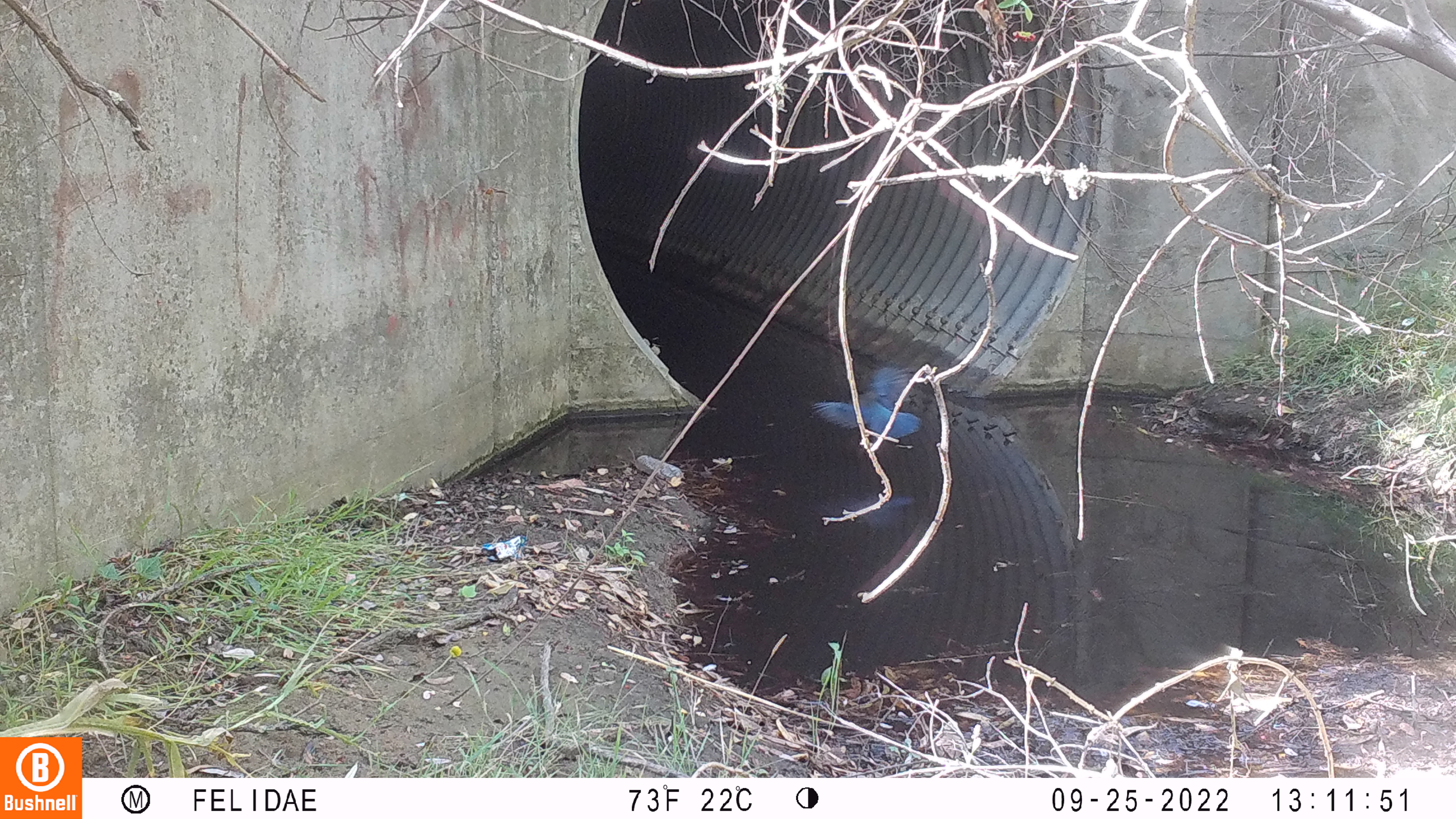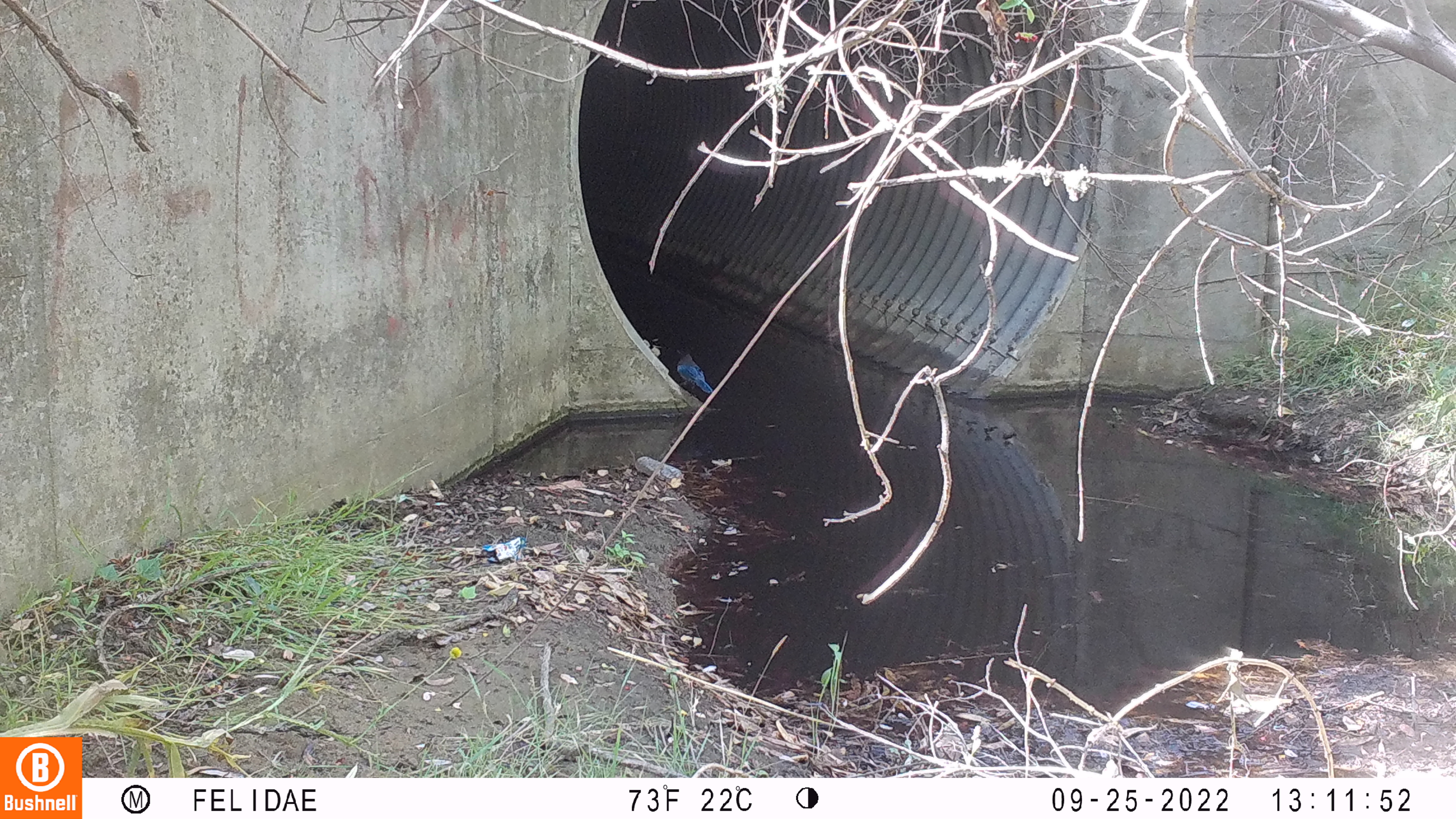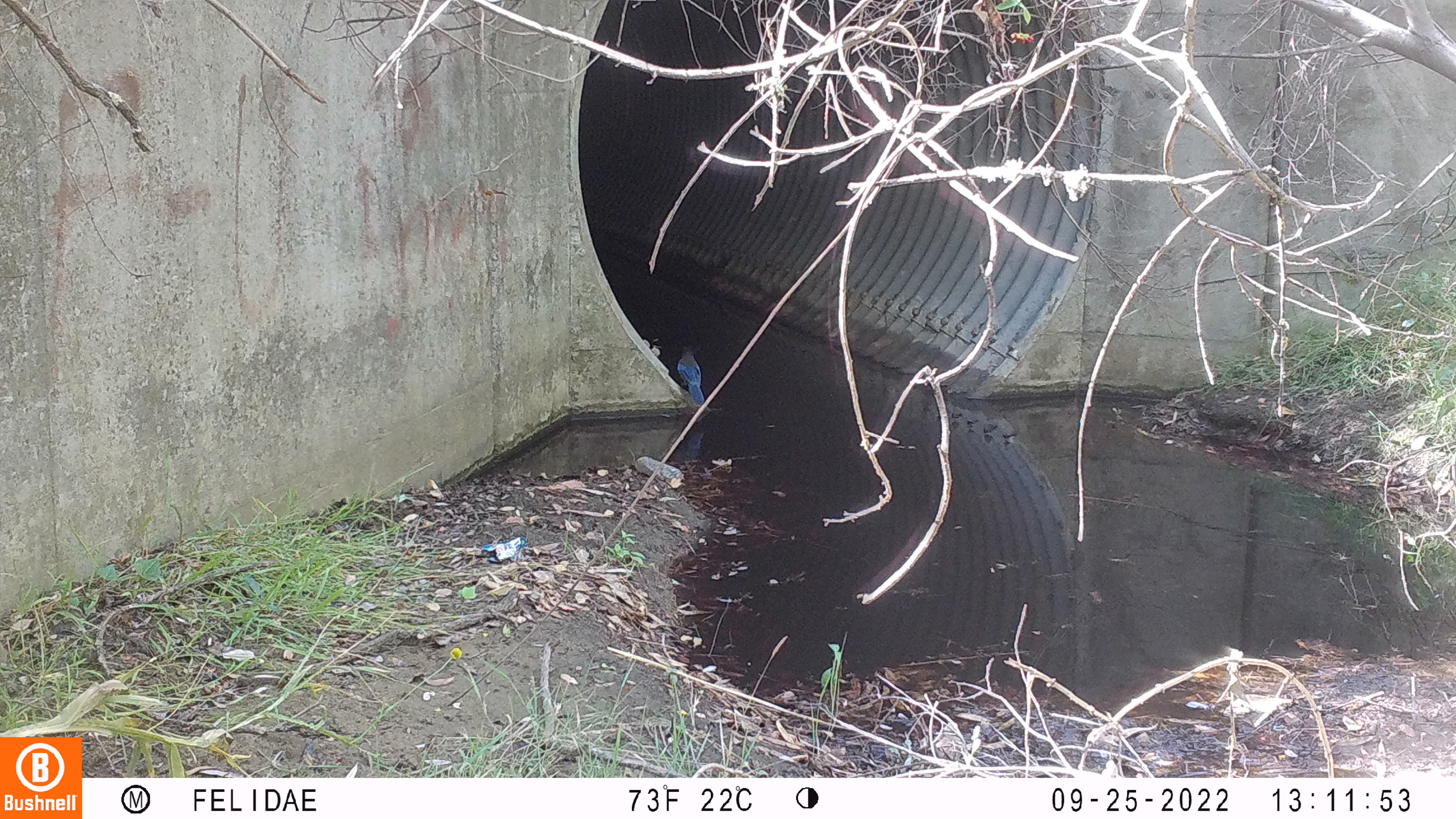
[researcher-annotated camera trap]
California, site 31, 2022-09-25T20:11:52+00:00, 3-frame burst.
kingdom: Animalia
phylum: Chordata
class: Aves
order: Passeriformes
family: Corvidae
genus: Cyanocitta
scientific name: Cyanocitta stelleri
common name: steller's jay